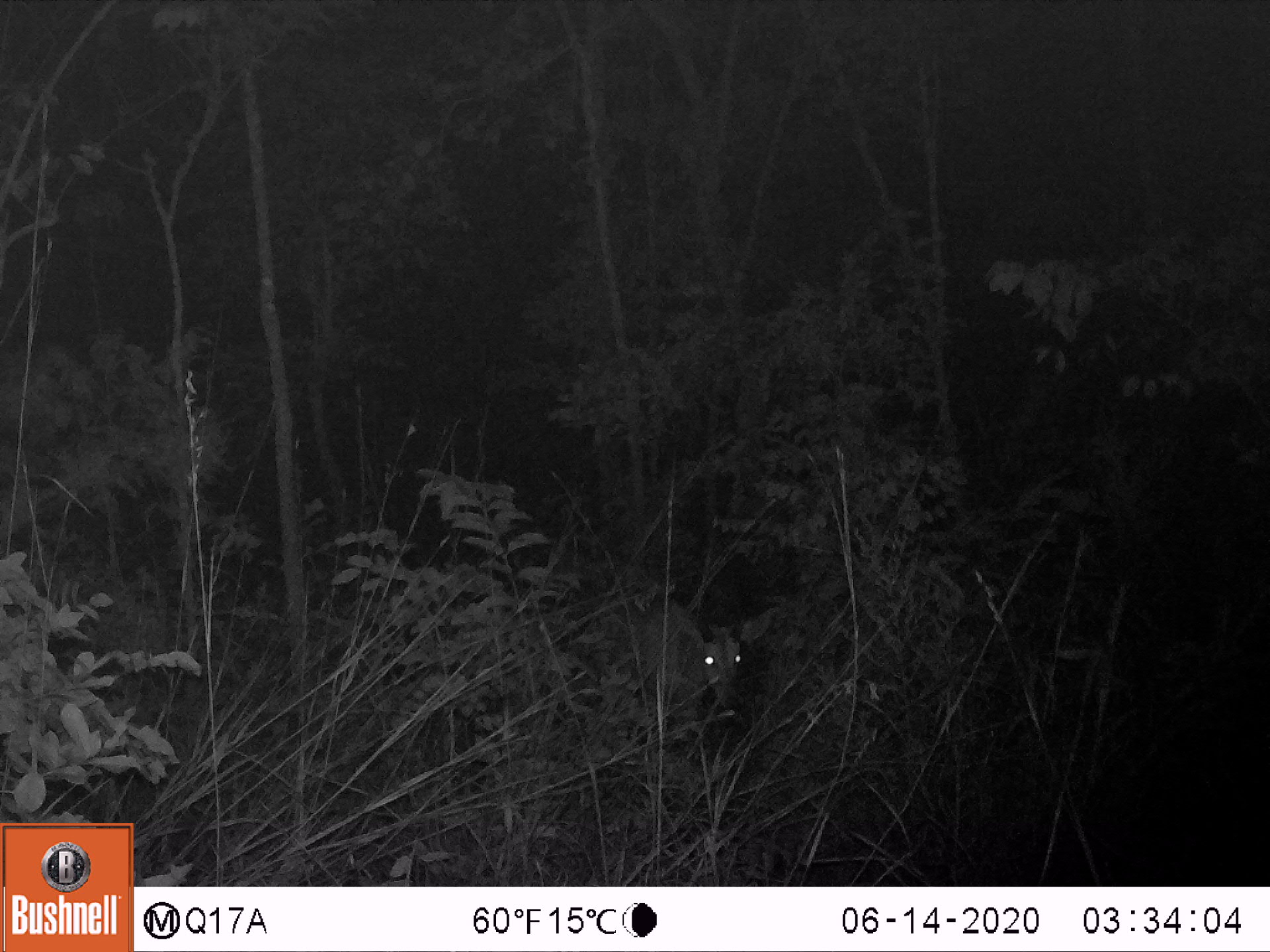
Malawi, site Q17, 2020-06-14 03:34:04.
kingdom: Animalia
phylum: Chordata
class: Mammalia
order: Artiodactyla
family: Bovidae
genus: Redunca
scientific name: Redunca arundinum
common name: southern reedbuck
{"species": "southern reedbuck (Redunca arundinum)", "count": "1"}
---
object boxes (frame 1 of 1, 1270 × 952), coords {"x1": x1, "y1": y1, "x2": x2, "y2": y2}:
southern reedbuck: {"x1": 622, "y1": 577, "x2": 781, "y2": 779}